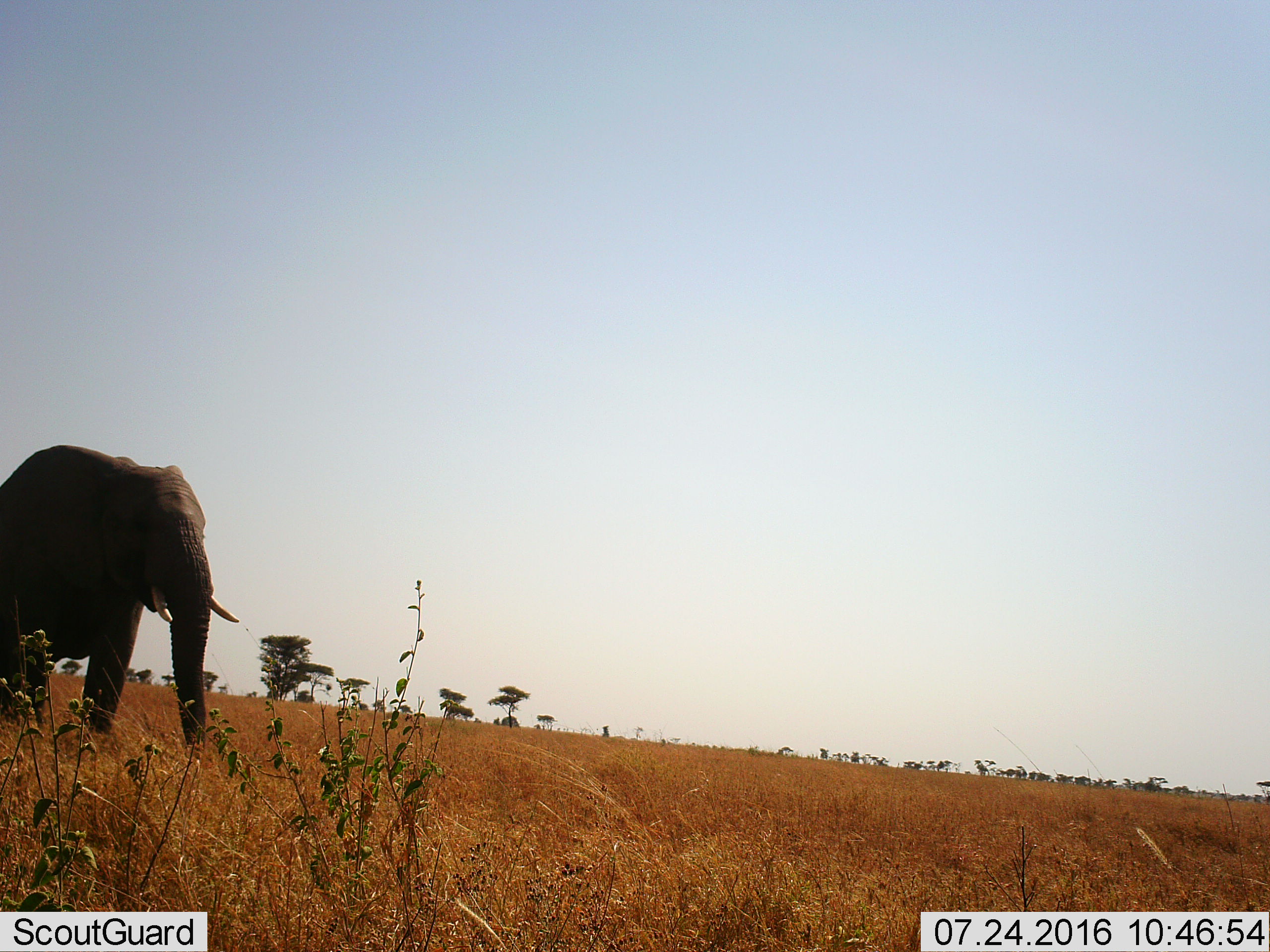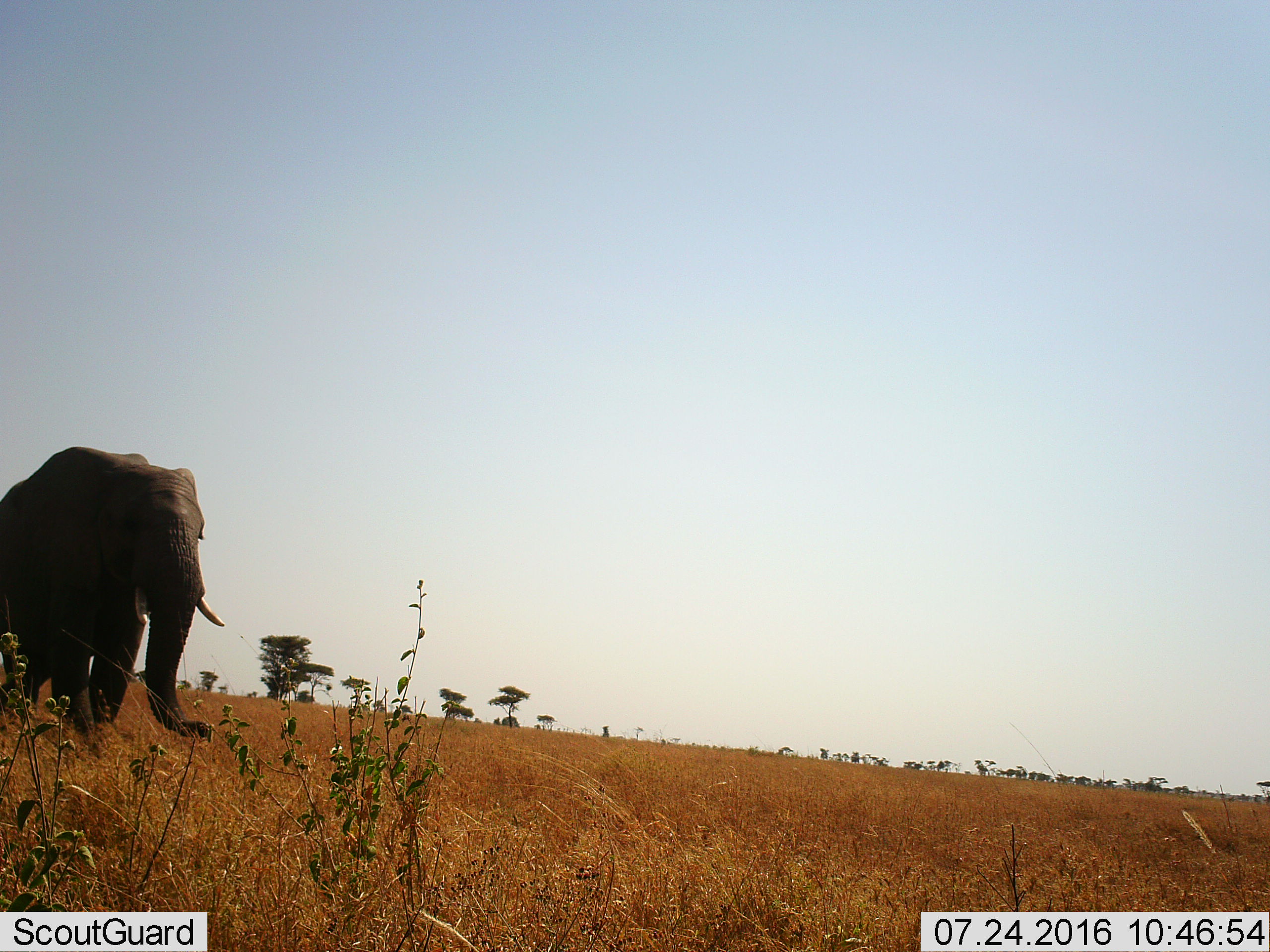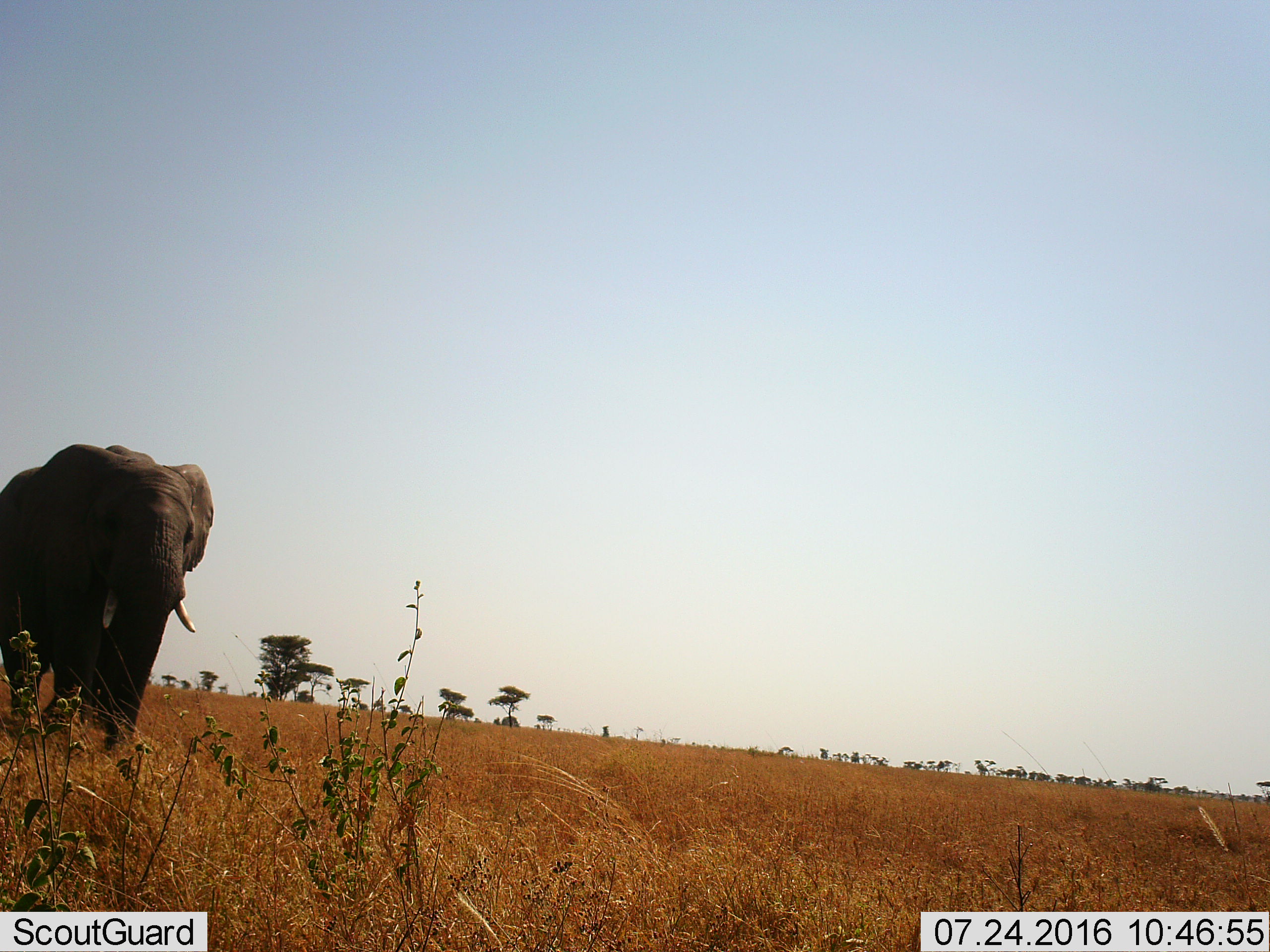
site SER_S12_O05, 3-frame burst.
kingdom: Animalia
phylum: Chordata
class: Mammalia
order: Proboscidea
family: Elephantidae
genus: Loxodonta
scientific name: Loxodonta africana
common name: african bush elephant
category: elephant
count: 1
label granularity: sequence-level